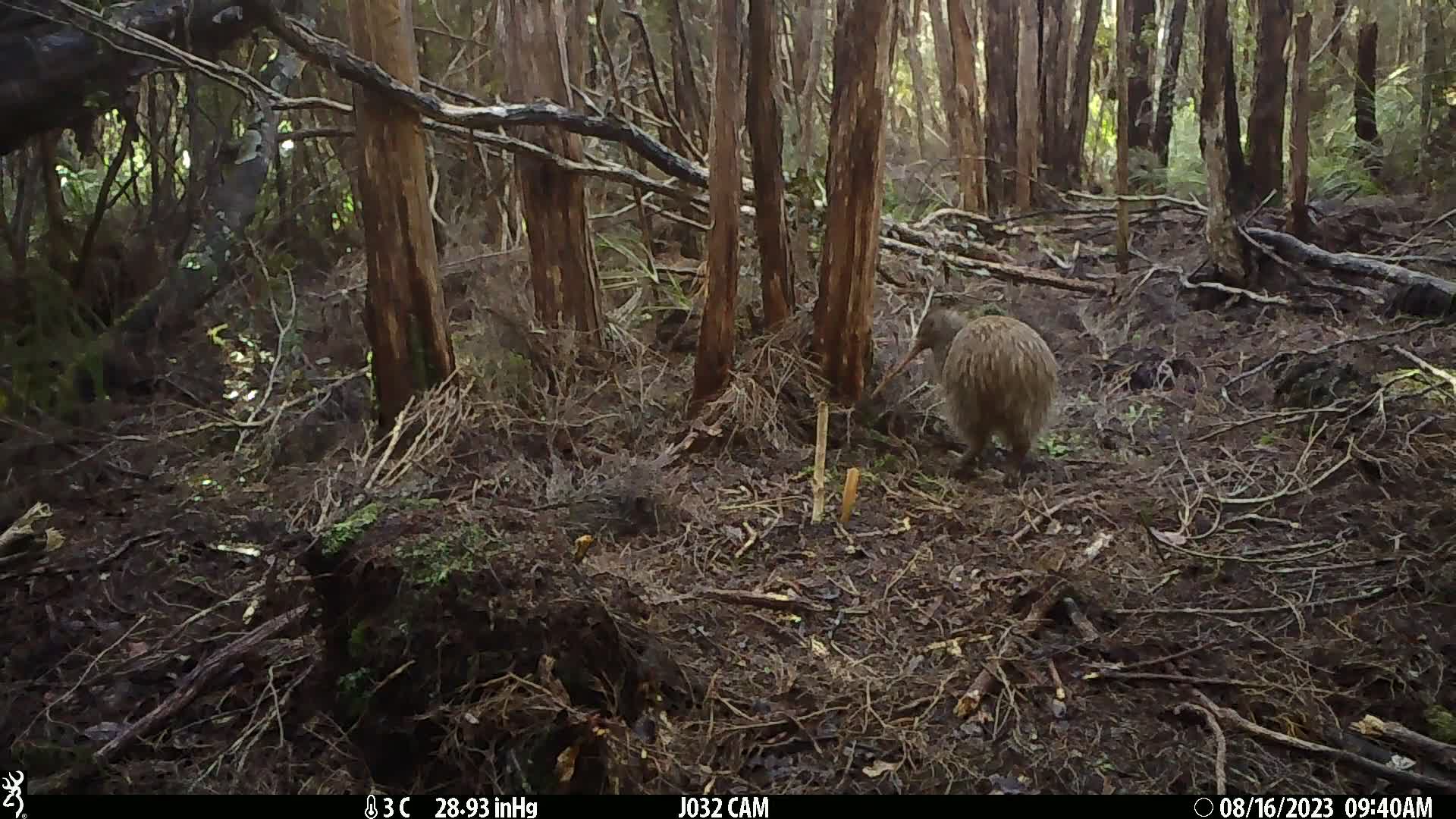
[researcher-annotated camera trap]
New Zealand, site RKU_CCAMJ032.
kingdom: Animalia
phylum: Chordata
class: Aves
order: Apterygiformes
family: Apterygidae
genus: Apteryx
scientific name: Apteryx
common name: kiwi